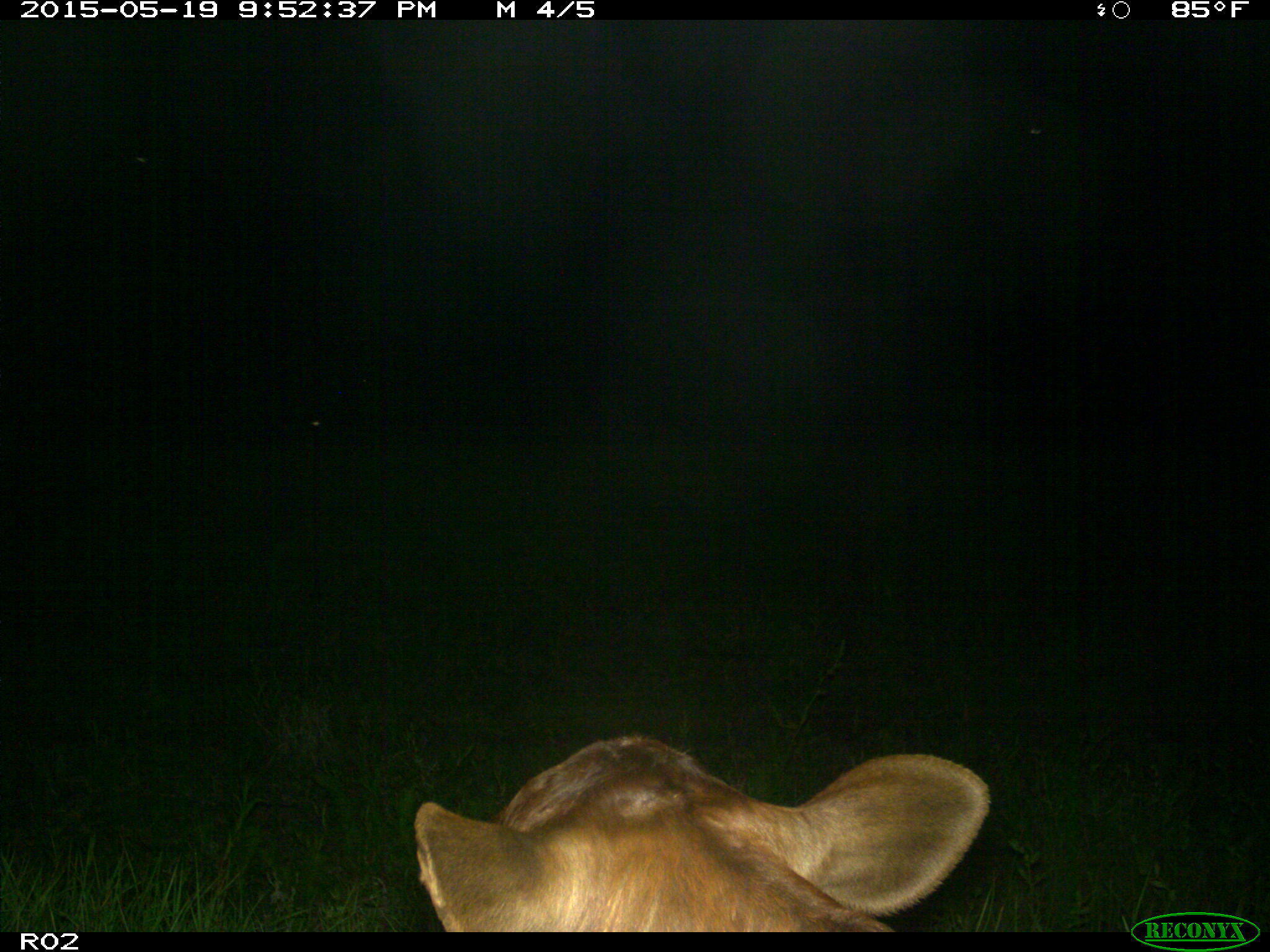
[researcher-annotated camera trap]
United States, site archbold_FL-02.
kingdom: Animalia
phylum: Chordata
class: Mammalia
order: Artiodactyla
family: Bovidae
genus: Bos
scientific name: Bos taurus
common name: domestic cow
Bos taurus (domestic cow).